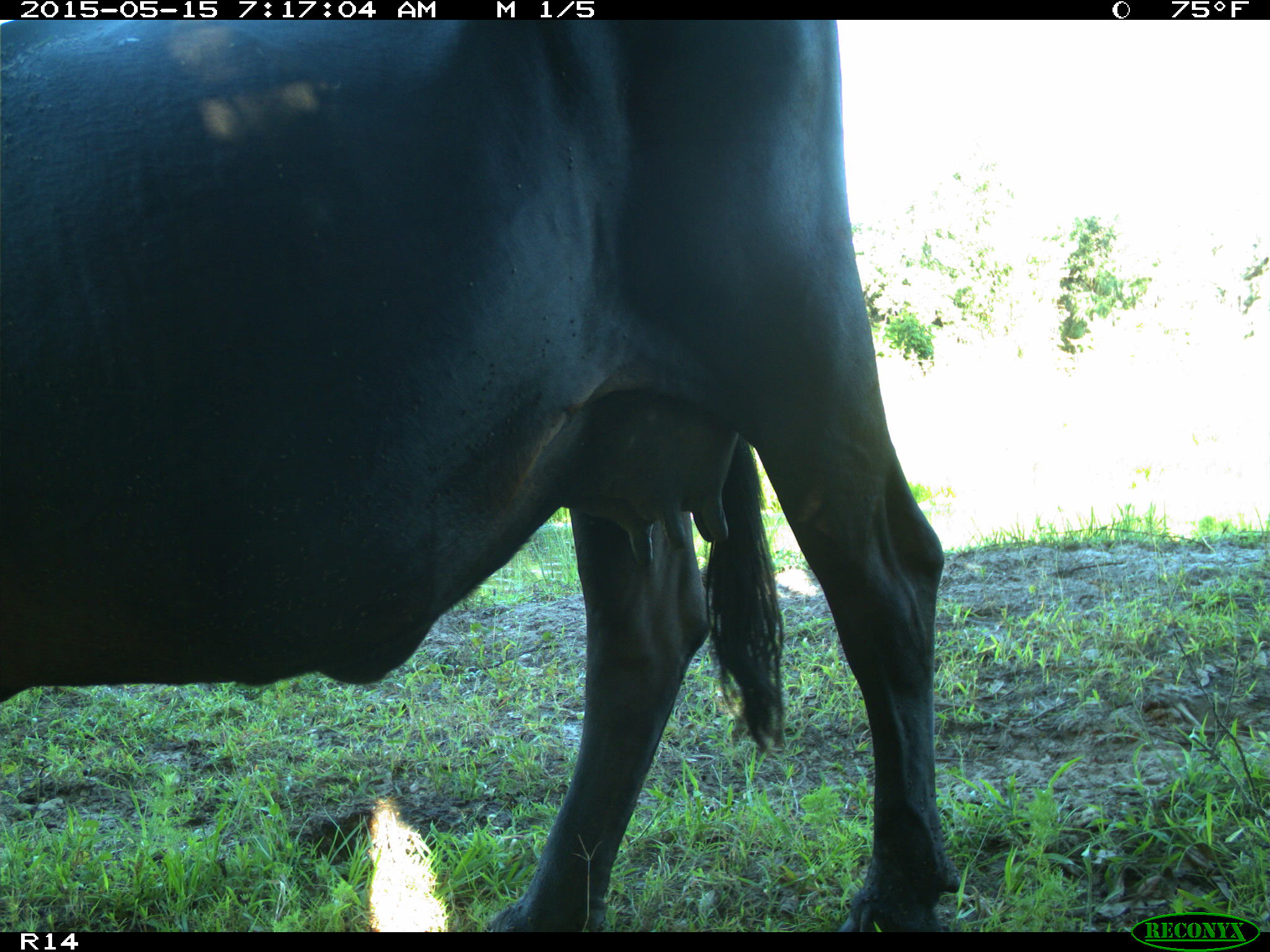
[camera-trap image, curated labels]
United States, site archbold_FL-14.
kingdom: Animalia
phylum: Chordata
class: Mammalia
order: Artiodactyla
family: Bovidae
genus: Bos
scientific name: Bos taurus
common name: domestic cow